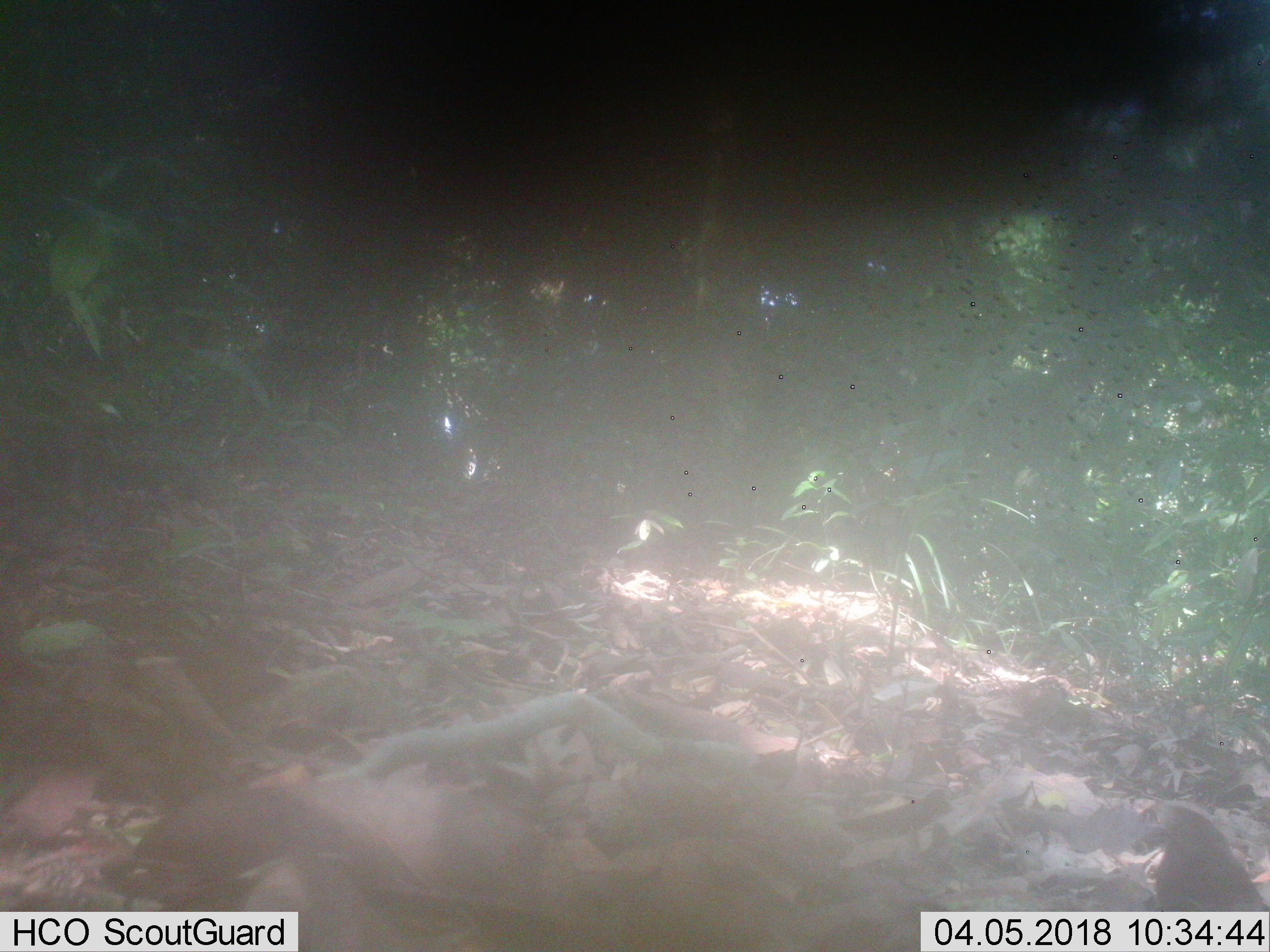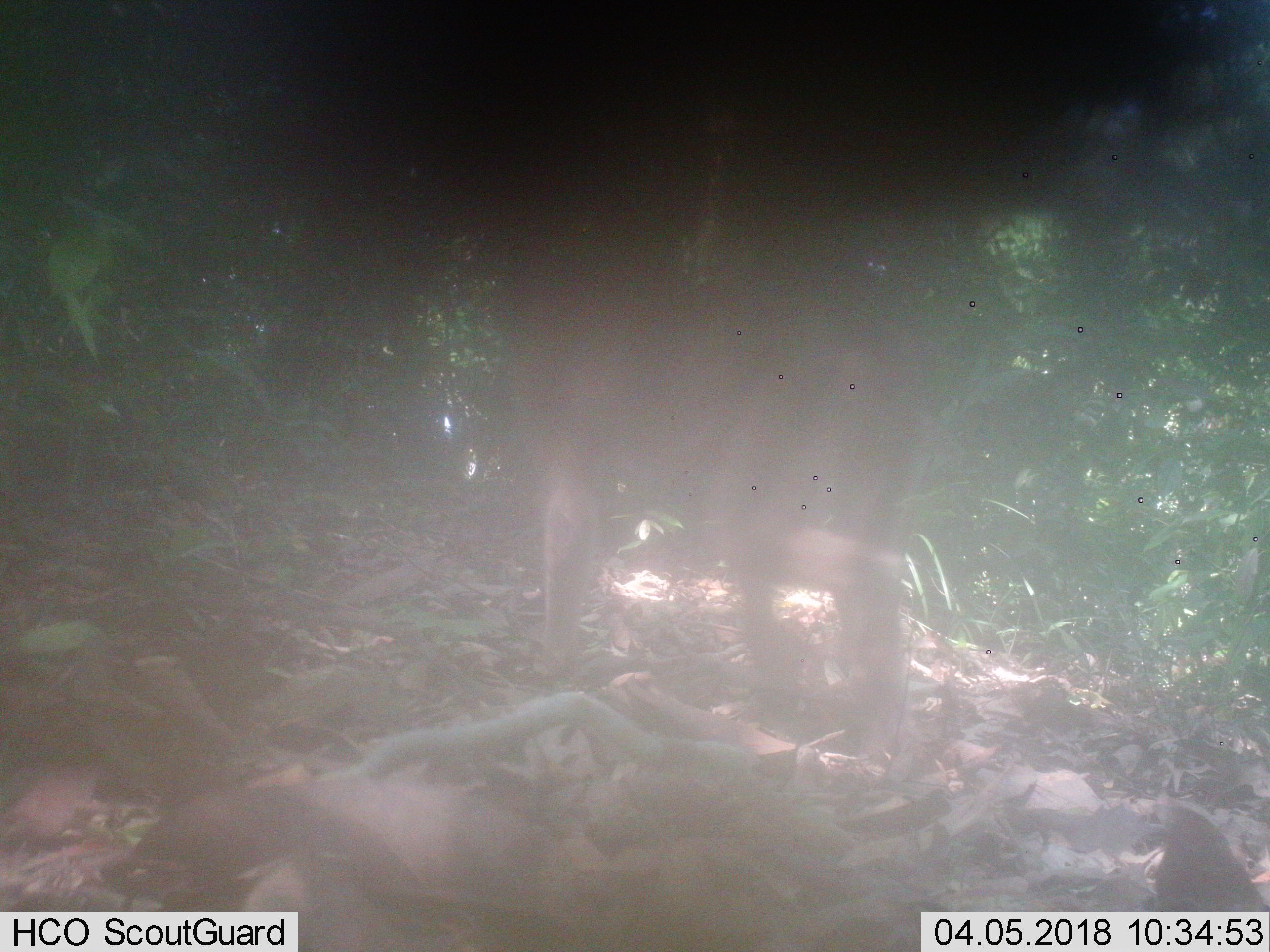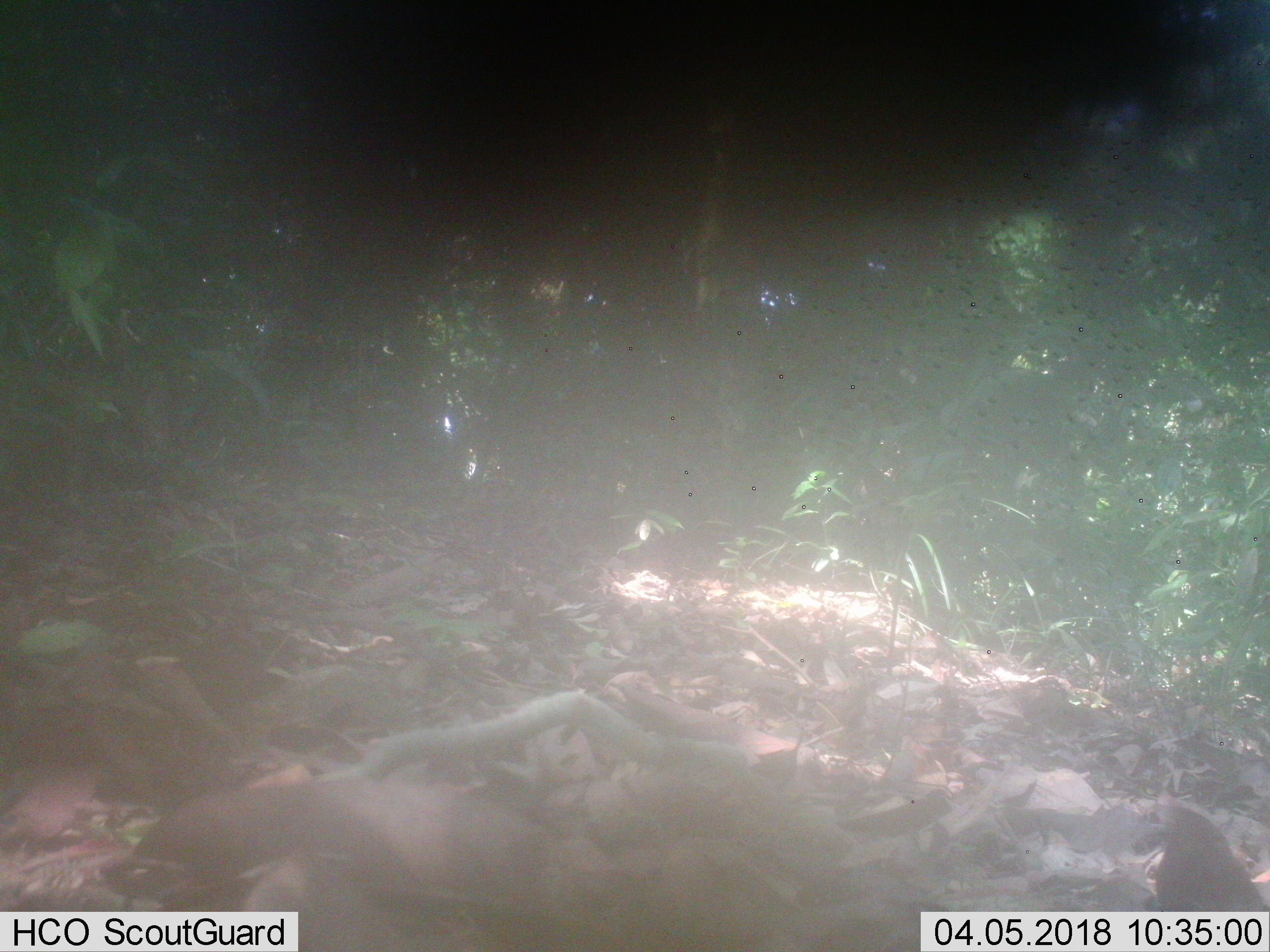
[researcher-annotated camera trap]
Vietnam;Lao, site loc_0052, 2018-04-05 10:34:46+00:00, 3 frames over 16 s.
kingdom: Animalia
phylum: Chordata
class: Mammalia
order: Primates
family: Cercopithecidae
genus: Macaca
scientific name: Macaca nemestrina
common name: pig-tailed macaque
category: pig tailed macaque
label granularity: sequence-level